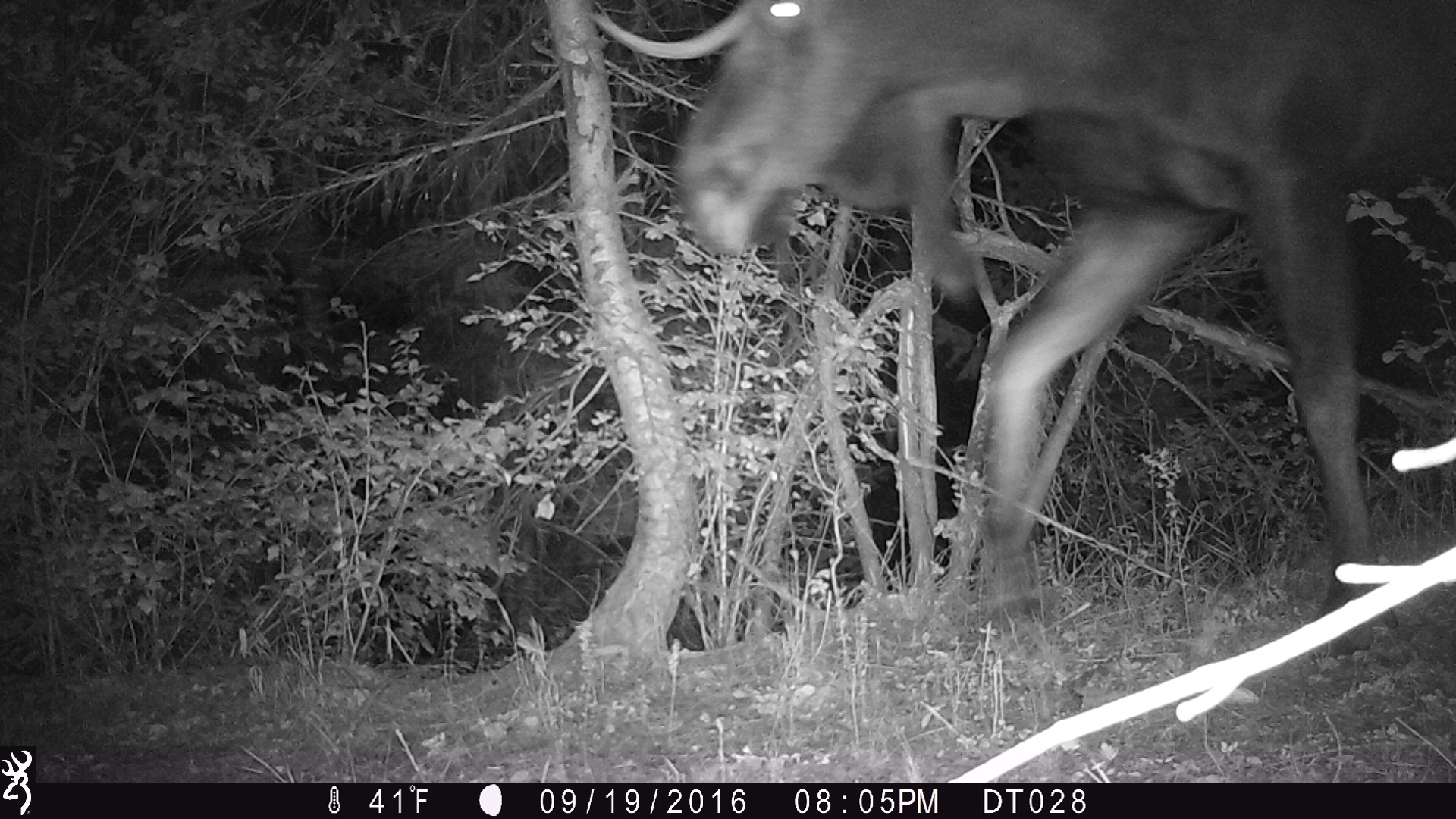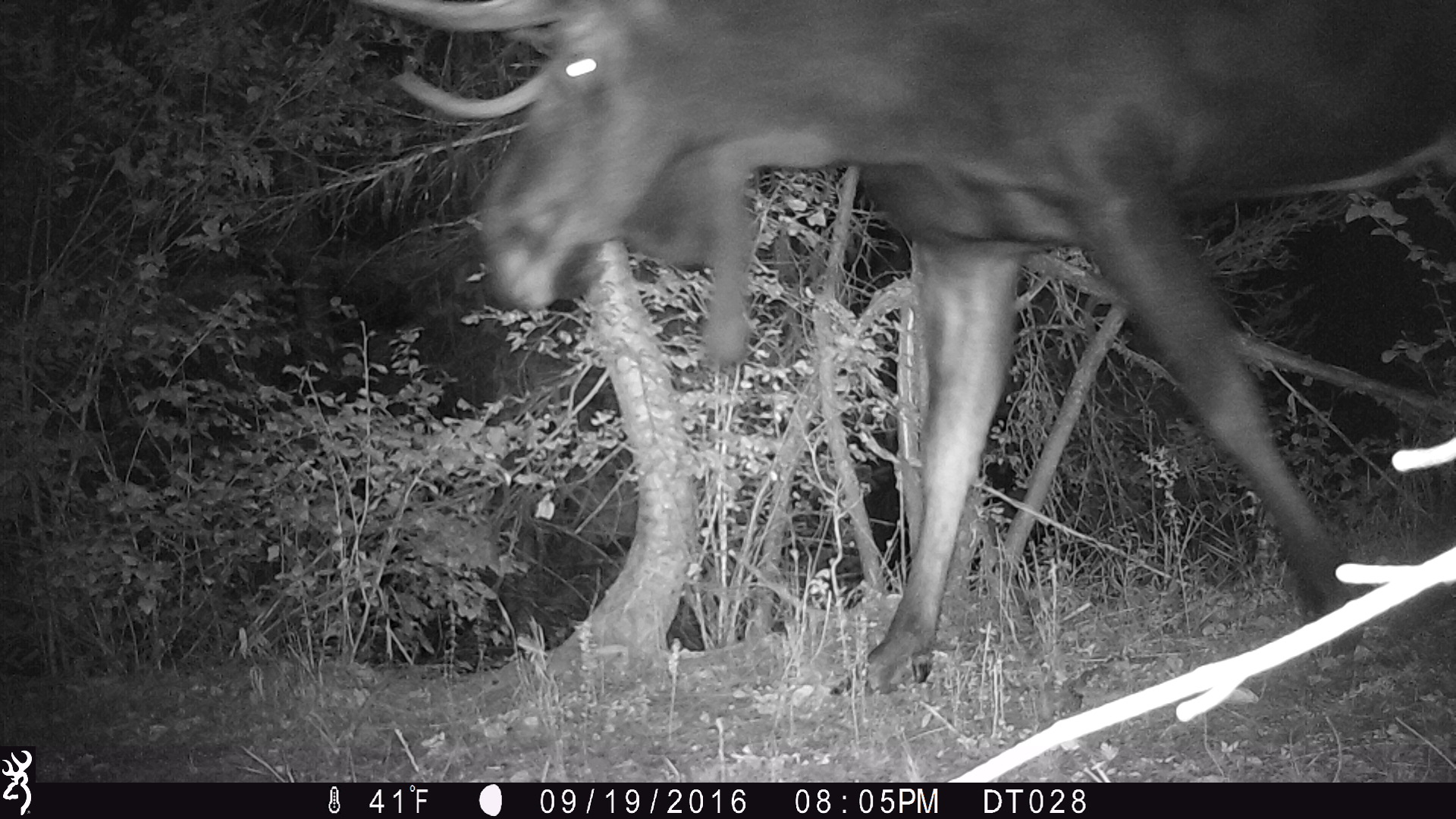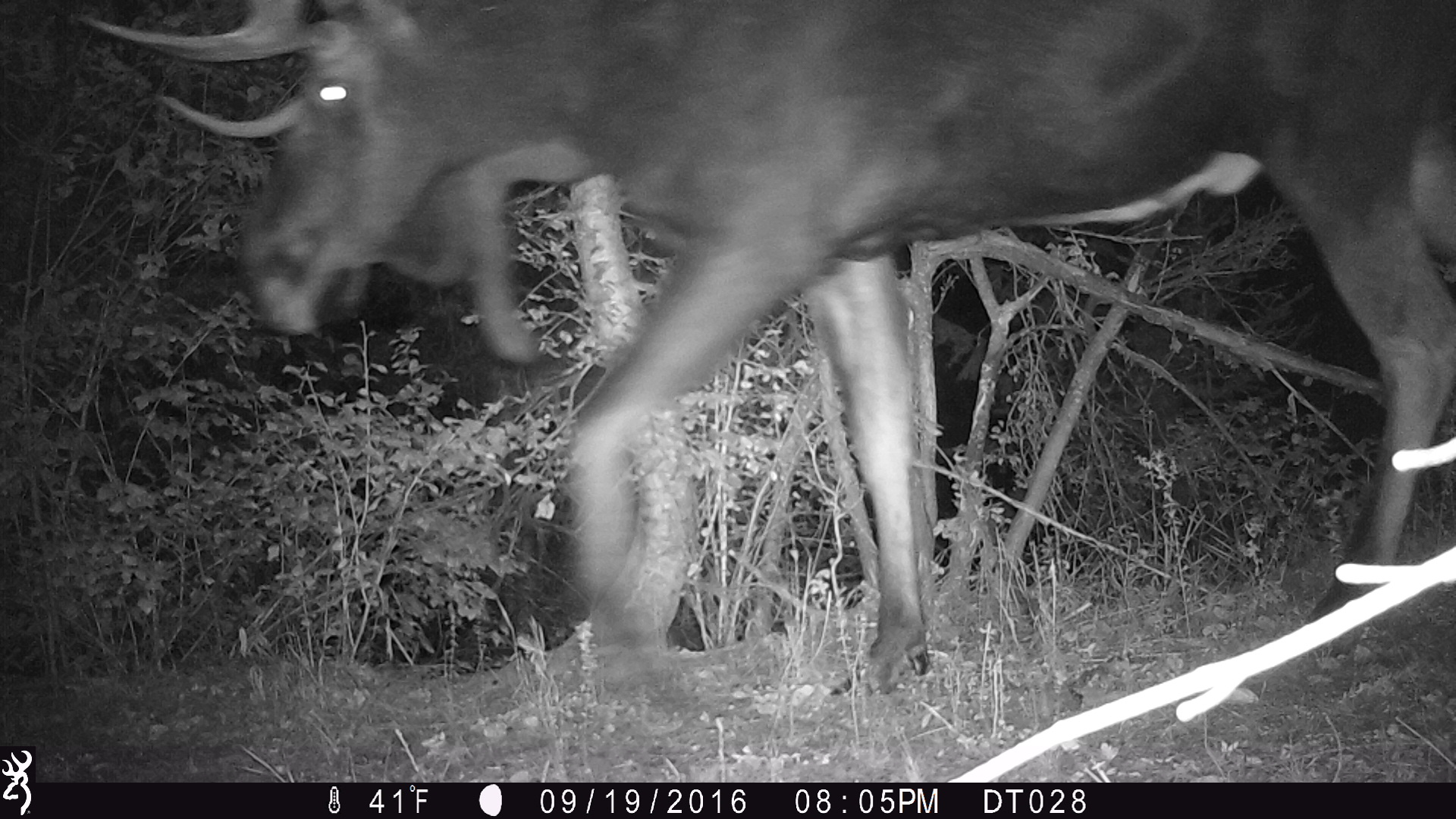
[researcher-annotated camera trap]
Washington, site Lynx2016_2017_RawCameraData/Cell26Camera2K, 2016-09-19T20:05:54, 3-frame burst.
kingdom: Animalia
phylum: Chordata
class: Mammalia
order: Artiodactyla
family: Cervidae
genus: Alces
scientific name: Alces alces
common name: moose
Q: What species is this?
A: Alces alces (moose).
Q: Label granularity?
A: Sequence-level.